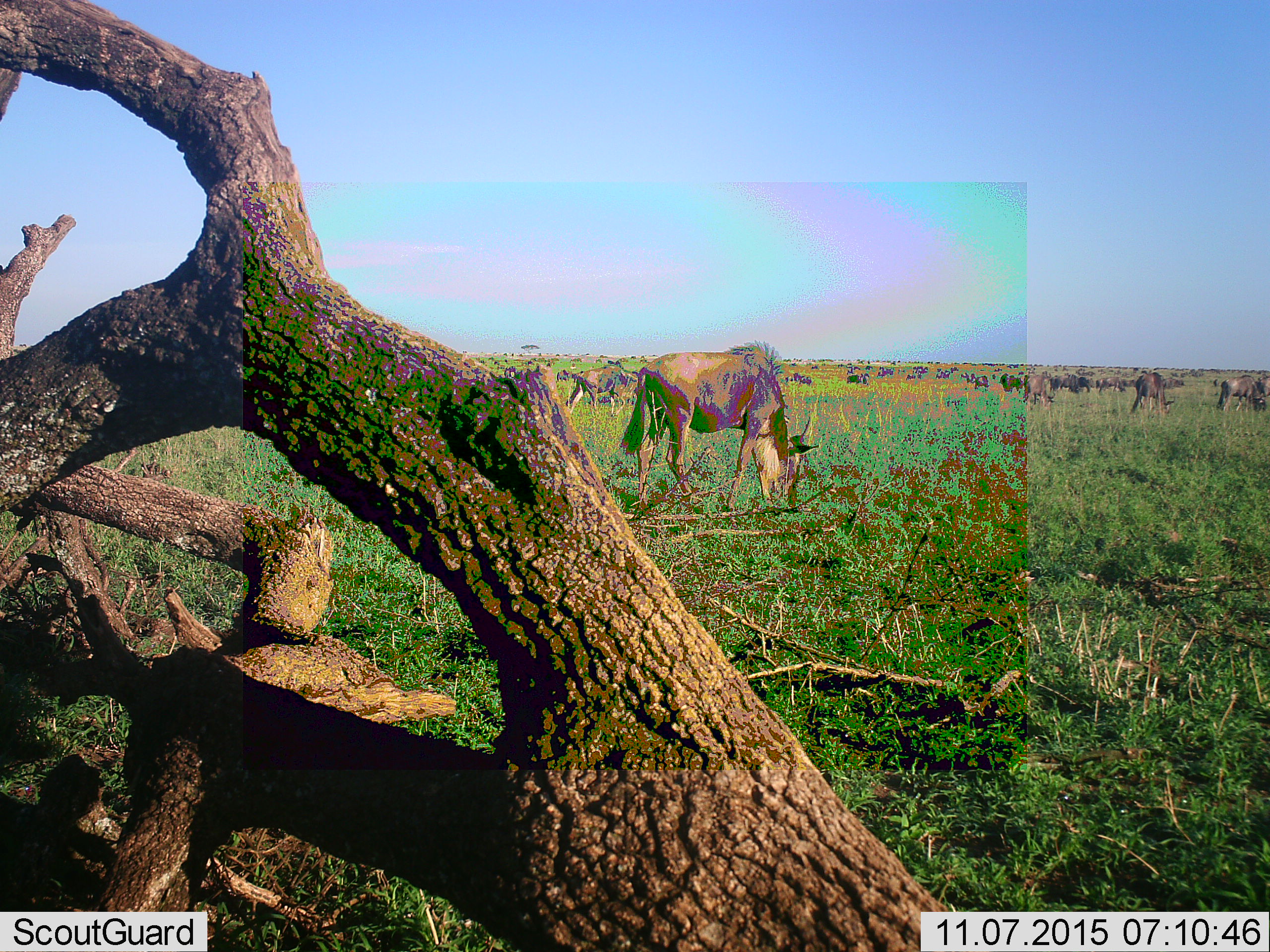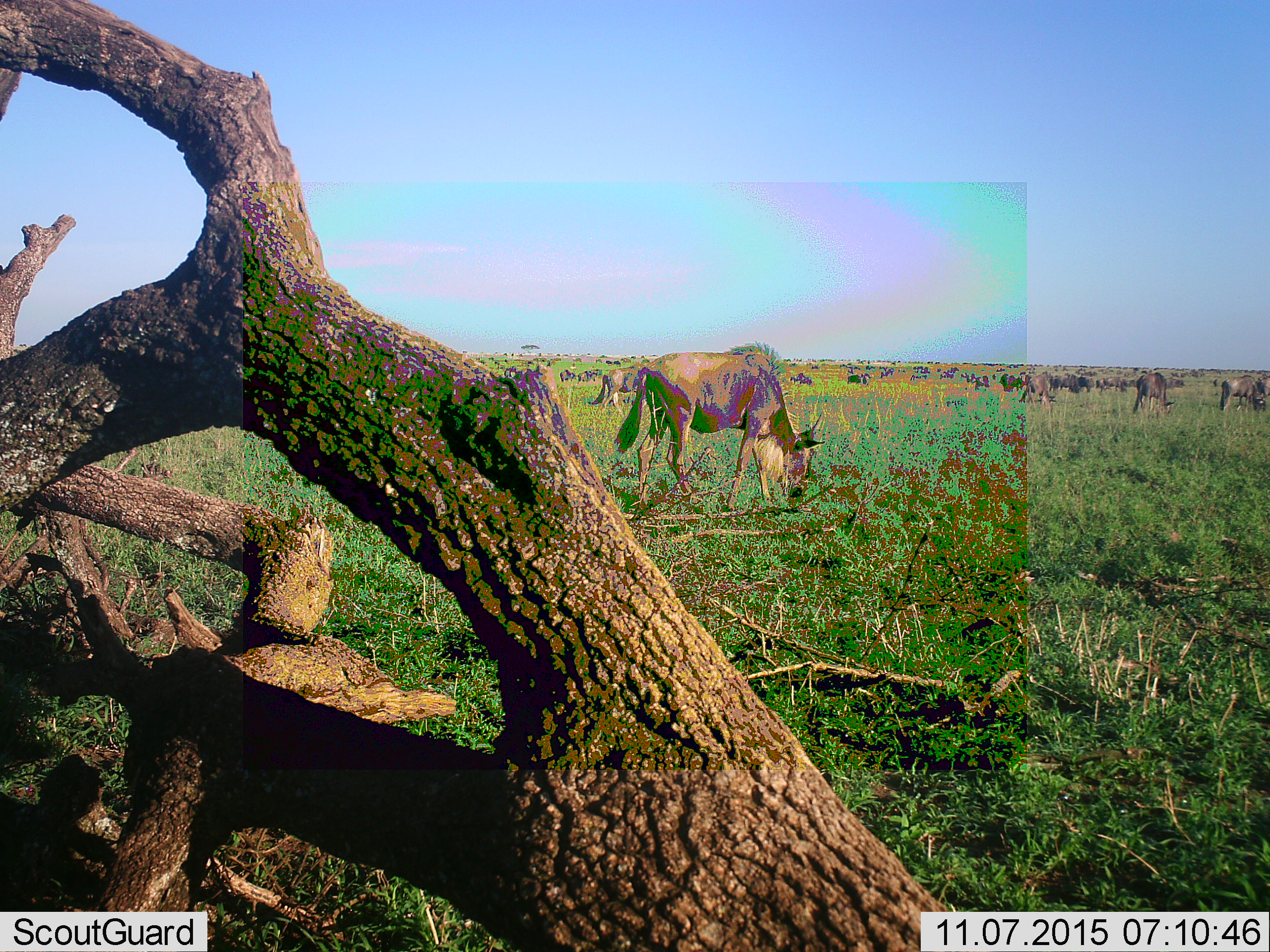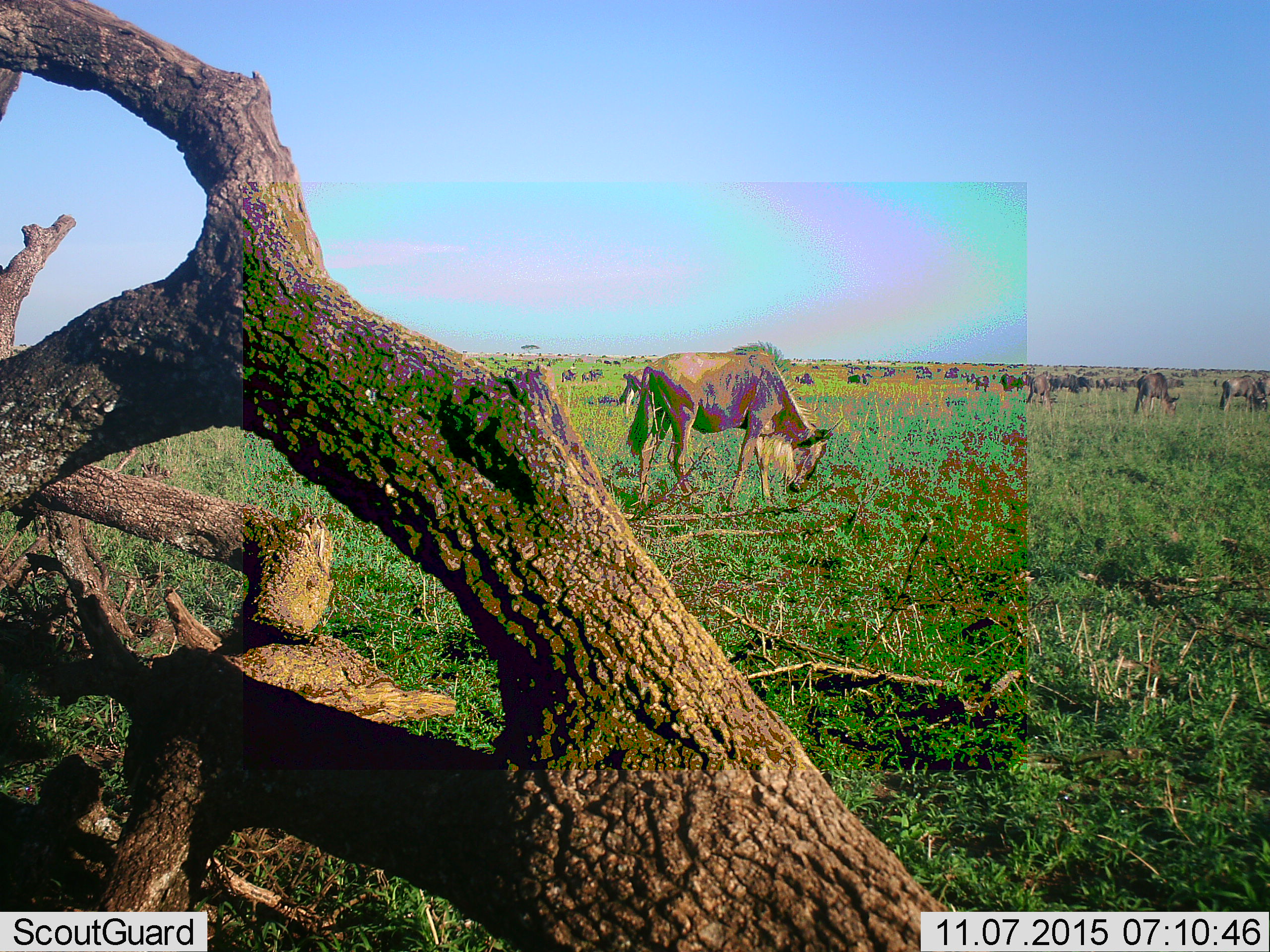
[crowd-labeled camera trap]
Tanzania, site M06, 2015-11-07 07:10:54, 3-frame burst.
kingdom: Animalia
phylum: Chordata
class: Mammalia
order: Artiodactyla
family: Bovidae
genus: Connochaetes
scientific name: Connochaetes taurinus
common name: blue wildebeest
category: wildebeest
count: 51+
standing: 50%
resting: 0%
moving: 70%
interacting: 10%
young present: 30%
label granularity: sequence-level